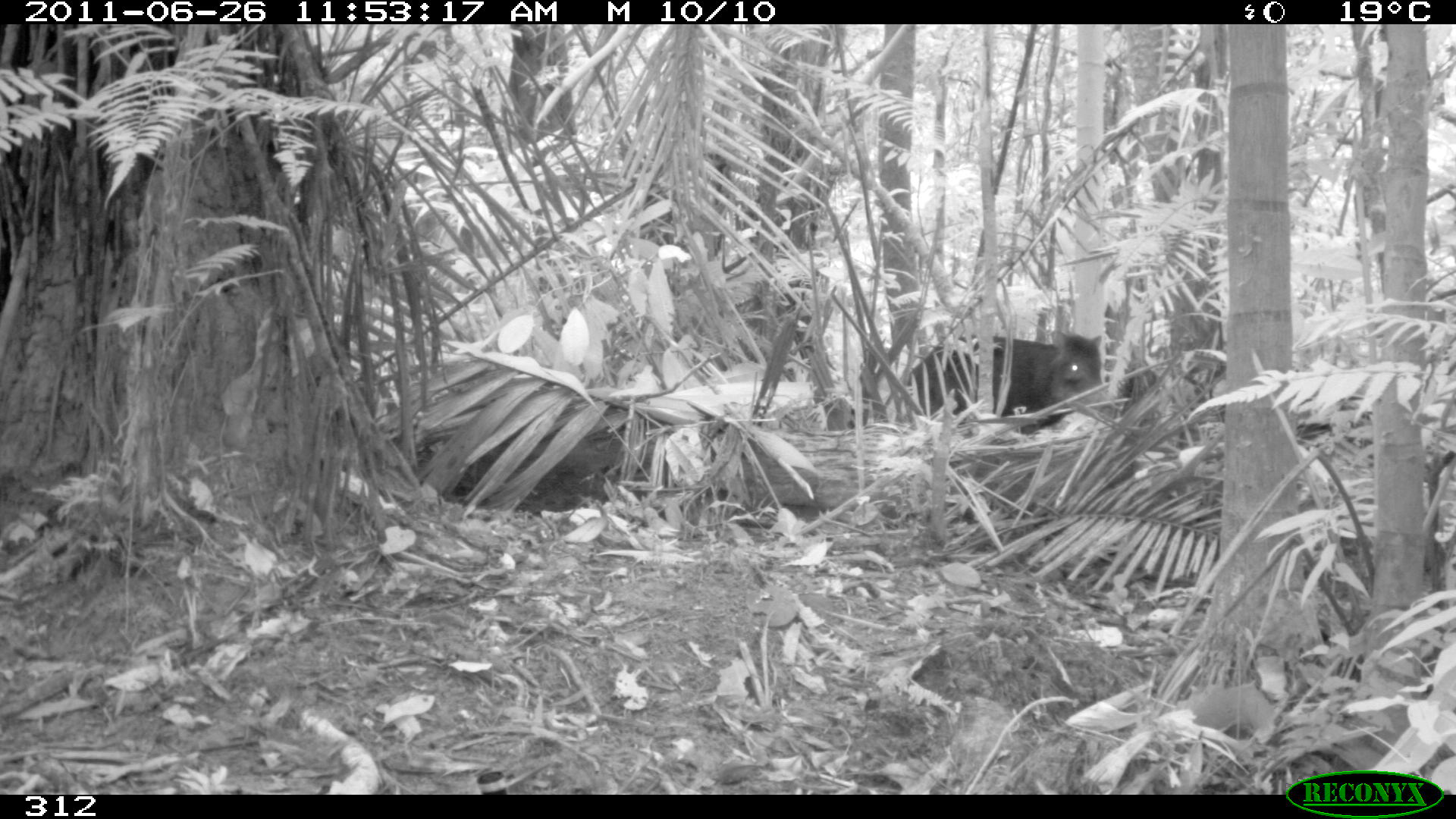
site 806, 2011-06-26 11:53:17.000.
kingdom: Animalia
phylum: Chordata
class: Mammalia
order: Artiodactyla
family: Tayassuidae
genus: Tayassu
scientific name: Tayassu pecari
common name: white-lipped peccary